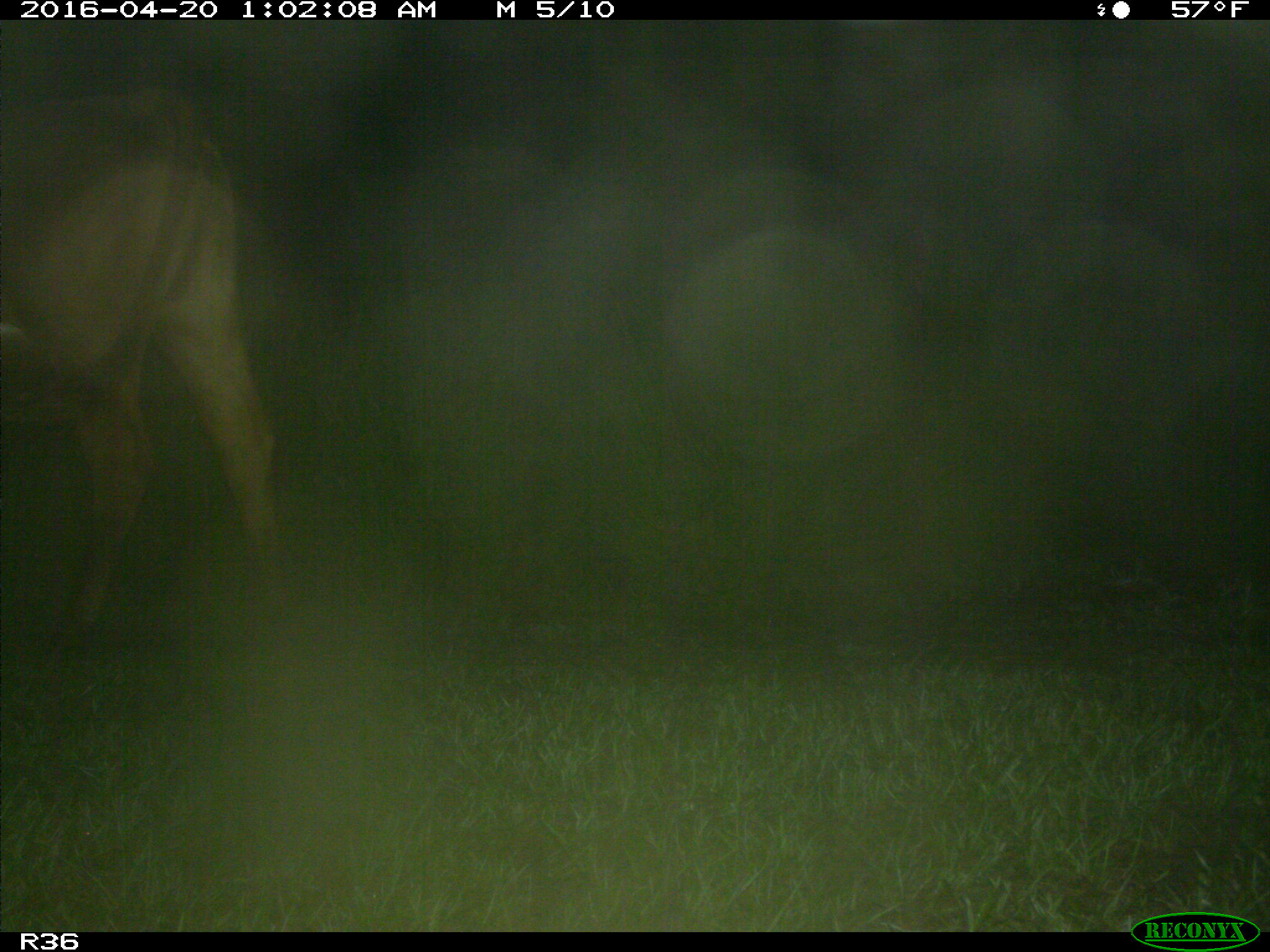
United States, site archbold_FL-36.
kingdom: Animalia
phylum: Chordata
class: Mammalia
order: Artiodactyla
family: Bovidae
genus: Bos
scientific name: Bos taurus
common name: domestic cow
Bos taurus (domestic cow).